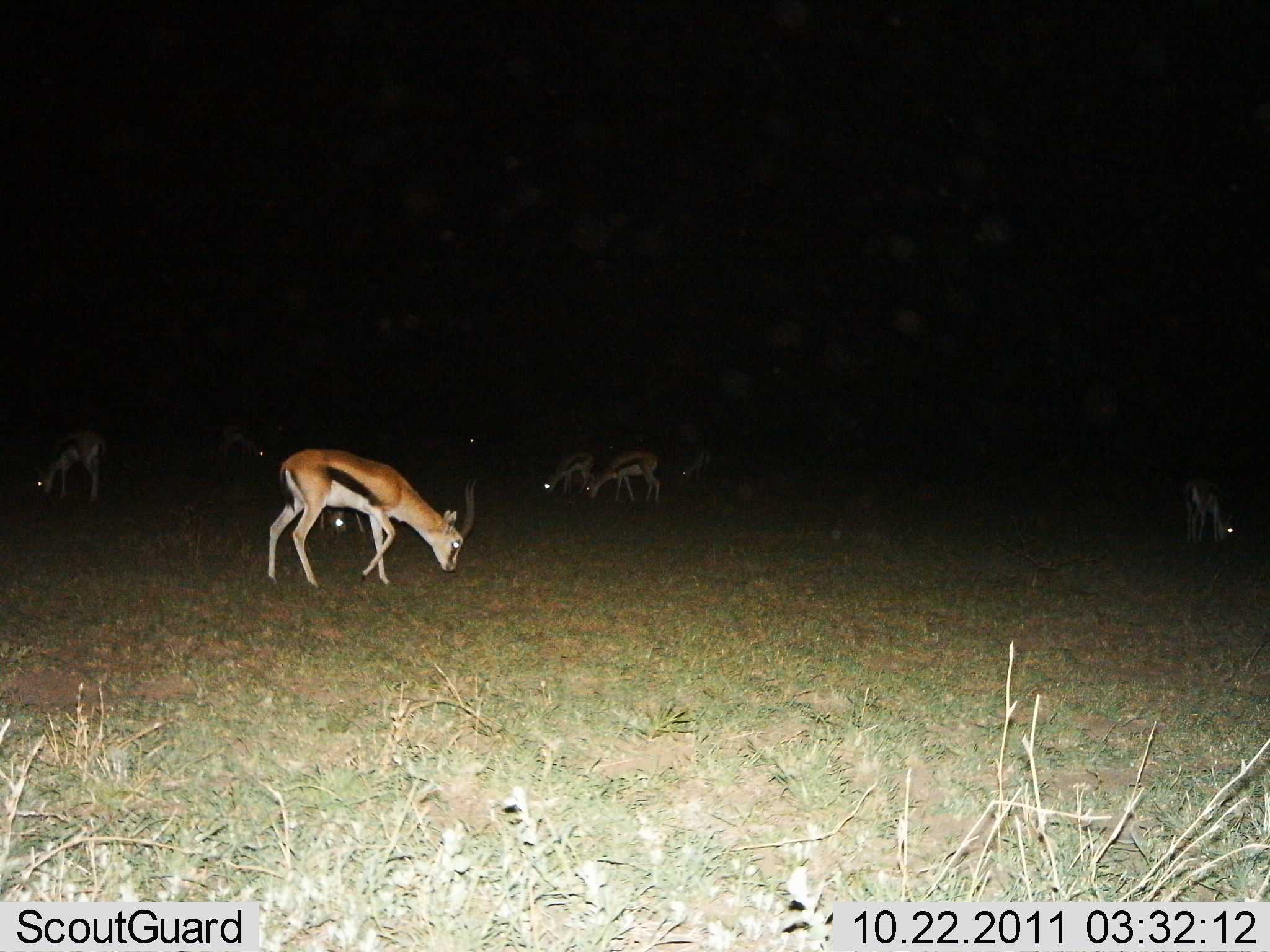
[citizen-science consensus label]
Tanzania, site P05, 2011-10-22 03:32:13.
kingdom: Animalia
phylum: Chordata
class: Mammalia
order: Artiodactyla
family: Bovidae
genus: Eudorcas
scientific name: Eudorcas thomsonii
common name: thomson's gazelle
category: gazellethomsons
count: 7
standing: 36%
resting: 9%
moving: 0%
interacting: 0%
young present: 0%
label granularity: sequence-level